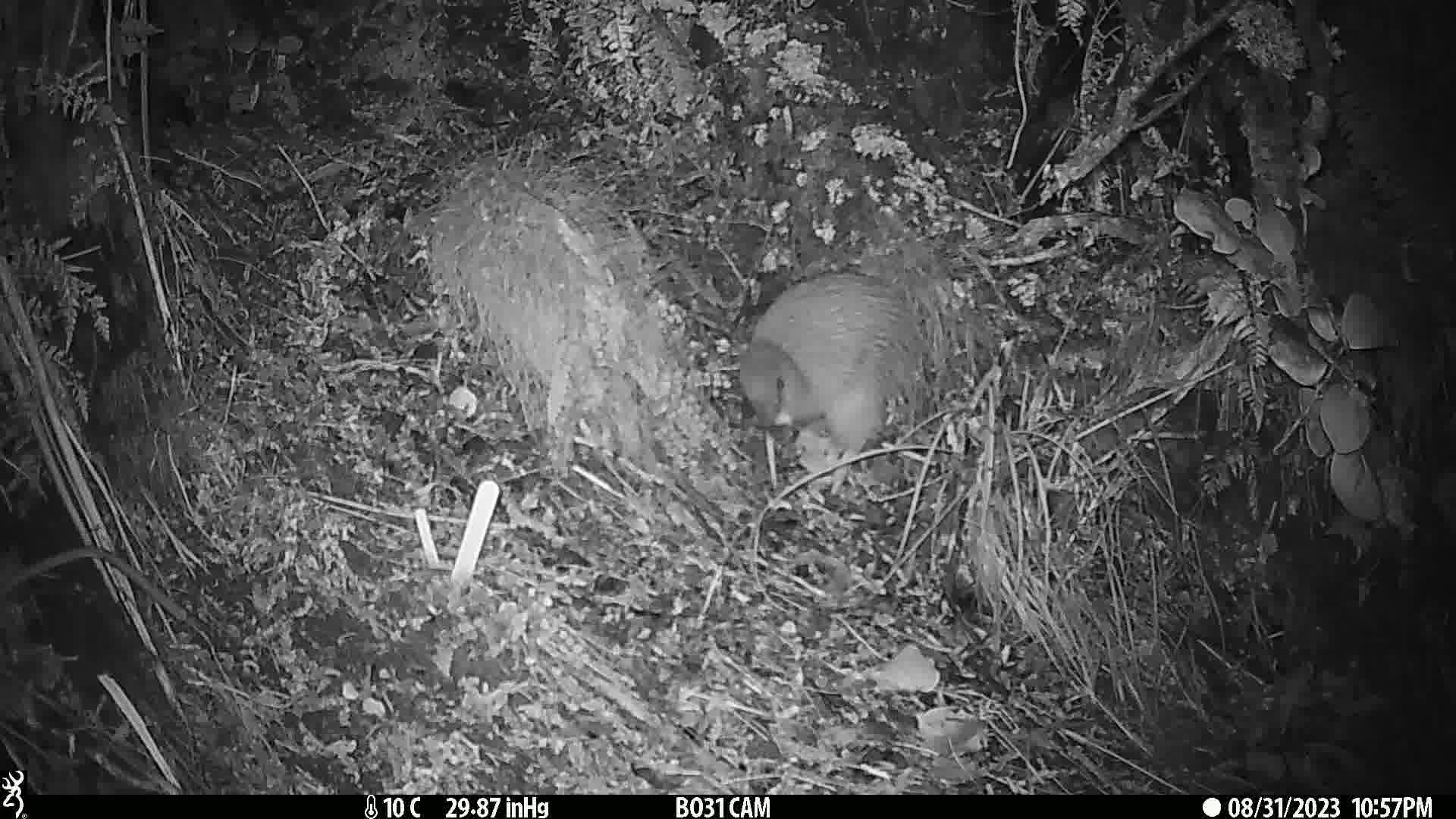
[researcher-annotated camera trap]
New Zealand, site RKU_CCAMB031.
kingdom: Animalia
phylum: Chordata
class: Aves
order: Apterygiformes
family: Apterygidae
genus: Apteryx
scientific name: Apteryx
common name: kiwi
Kiwi (Apteryx).